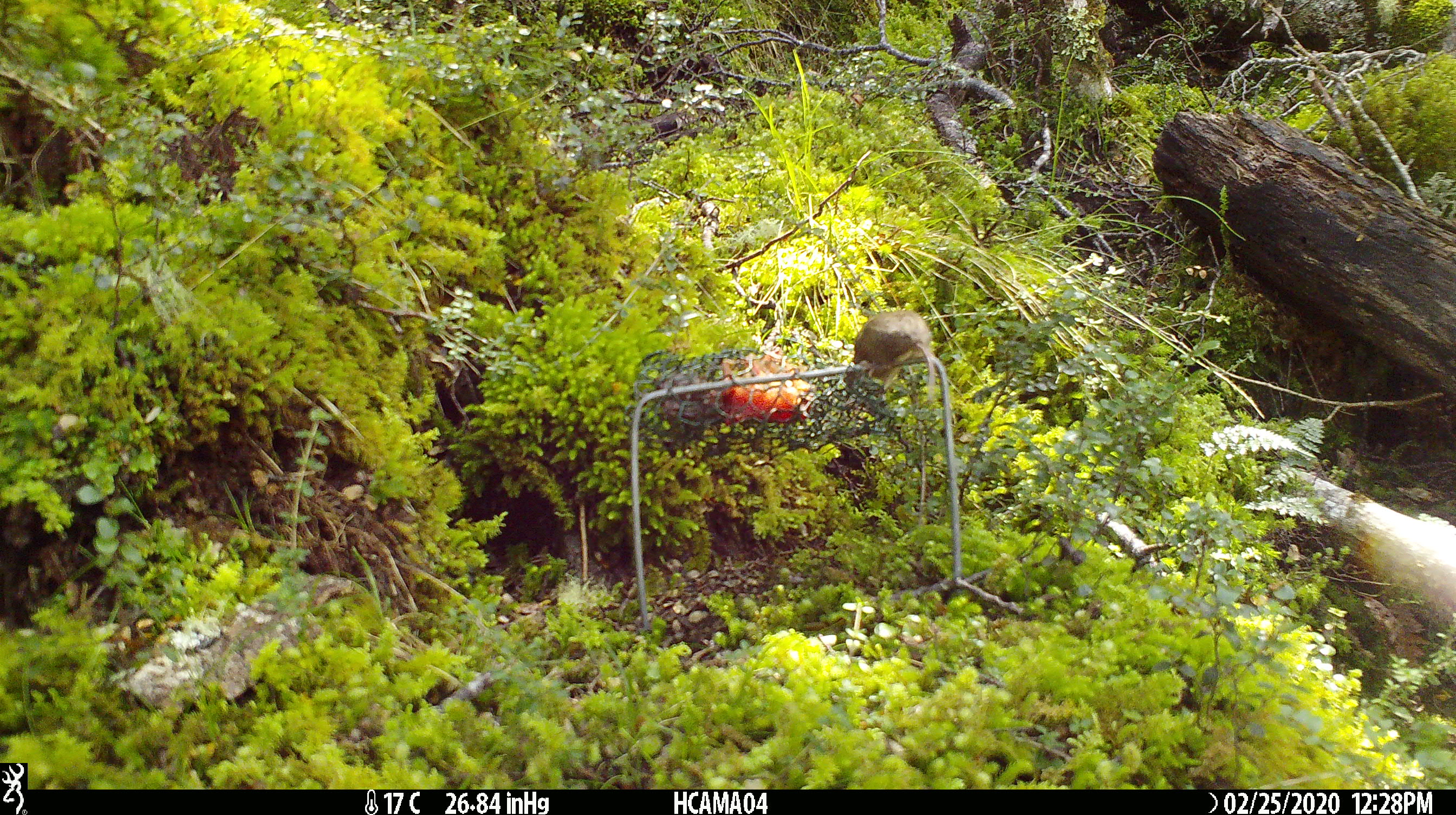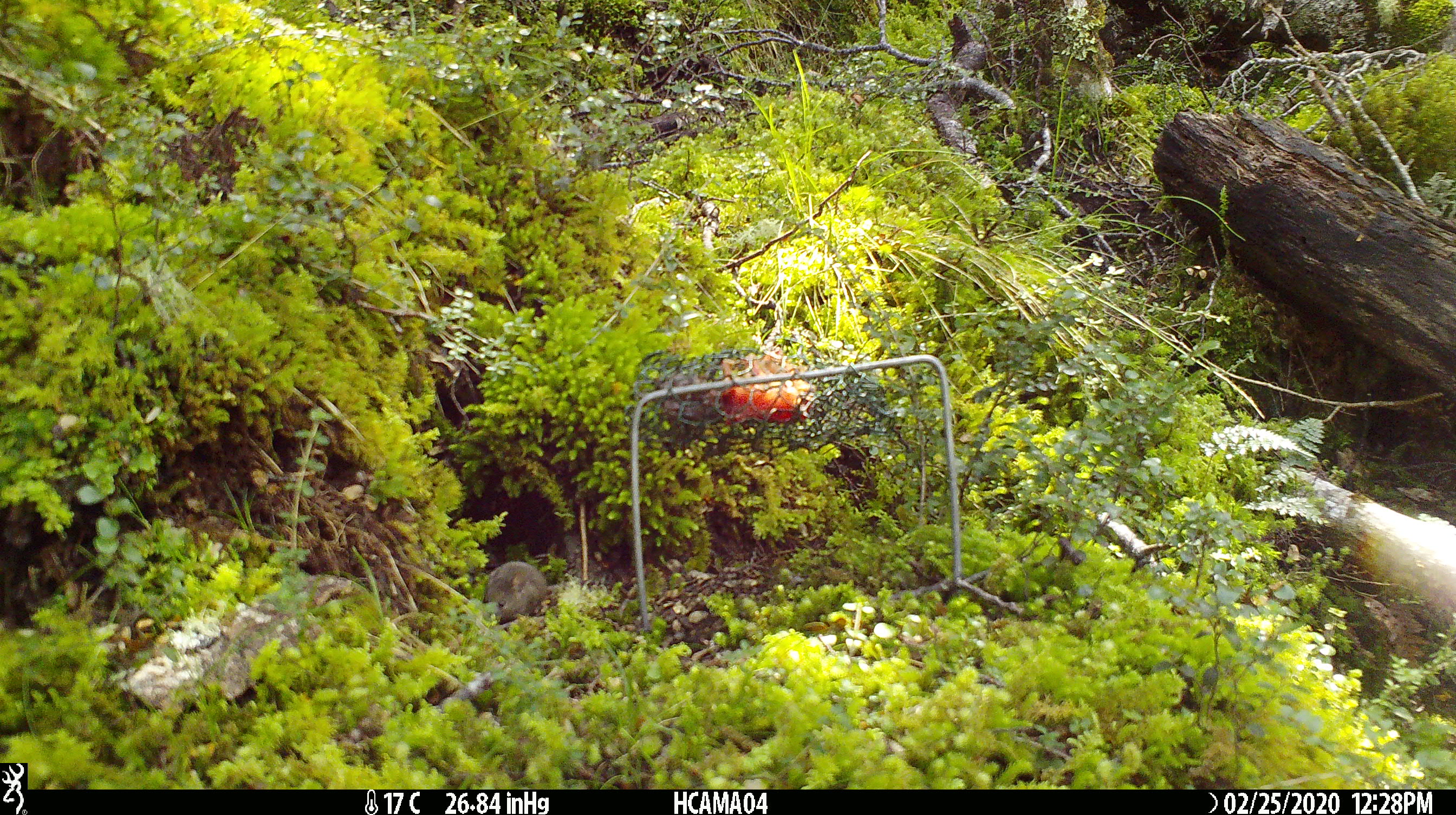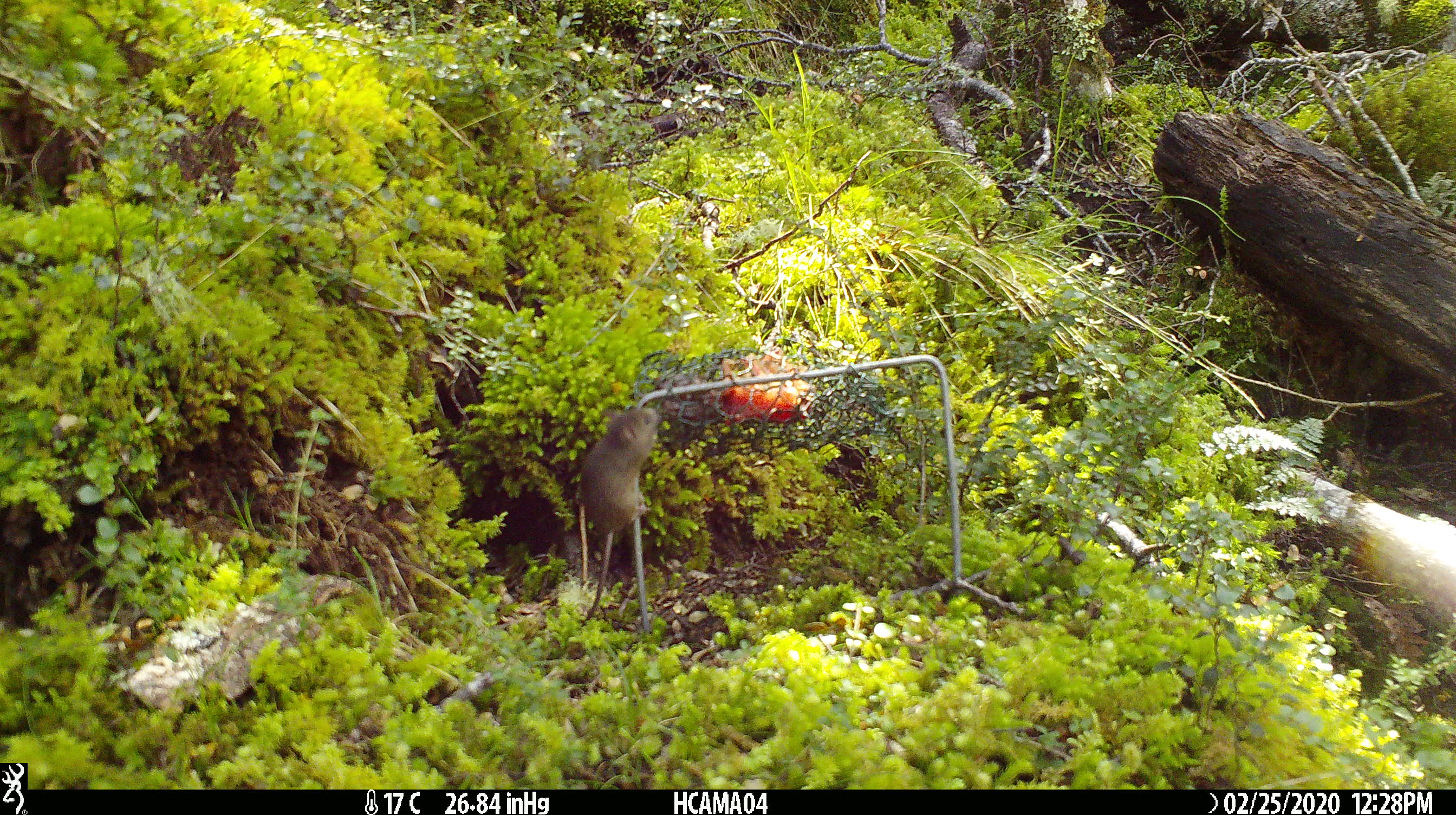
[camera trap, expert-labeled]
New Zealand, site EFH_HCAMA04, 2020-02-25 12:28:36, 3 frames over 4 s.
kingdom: Animalia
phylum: Chordata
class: Mammalia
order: Rodentia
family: Muridae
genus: Mus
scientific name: Mus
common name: mouse